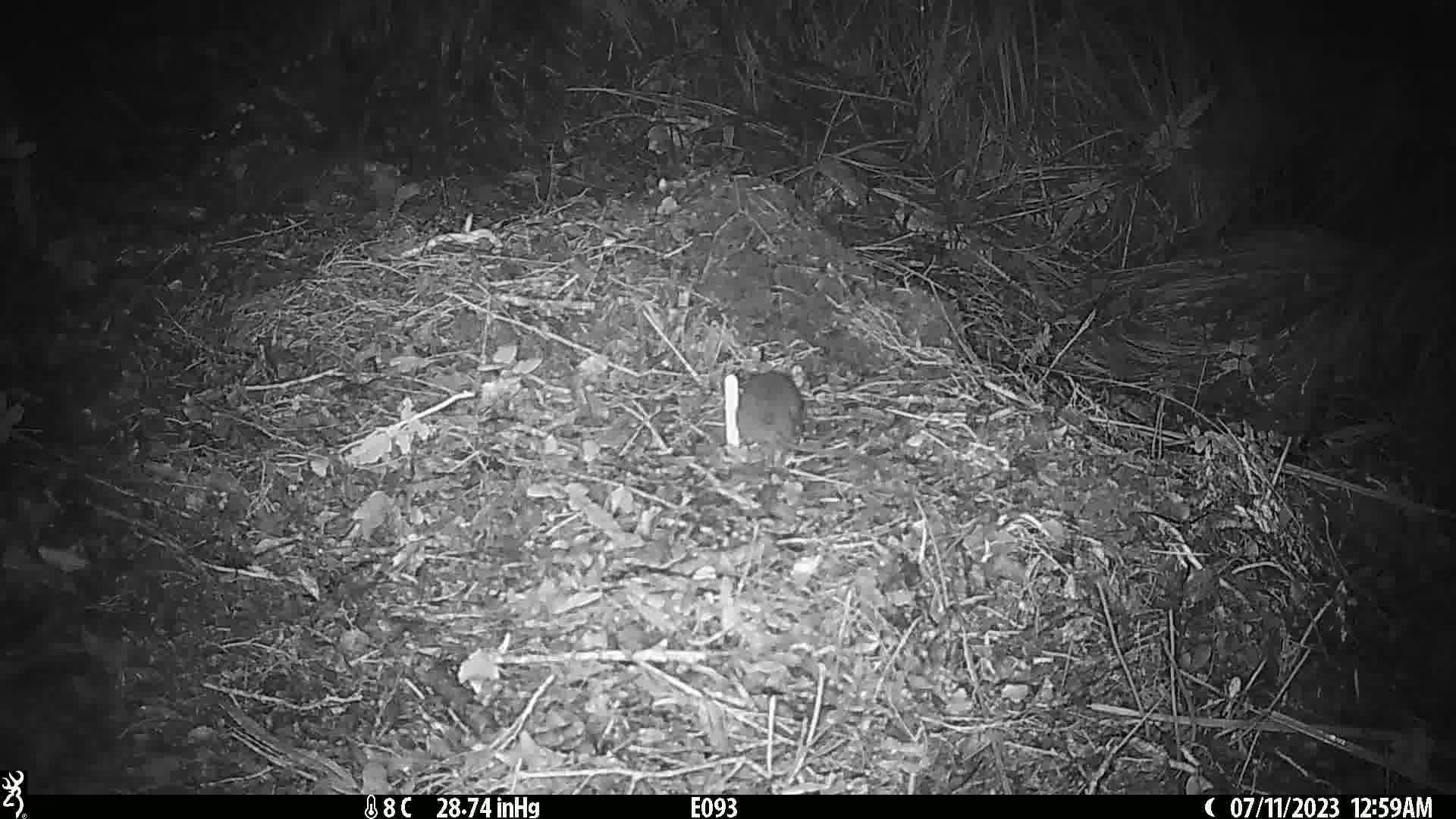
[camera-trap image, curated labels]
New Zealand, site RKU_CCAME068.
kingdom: Animalia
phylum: Chordata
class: Mammalia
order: Rodentia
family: Muridae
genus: Rattus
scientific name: Rattus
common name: rat